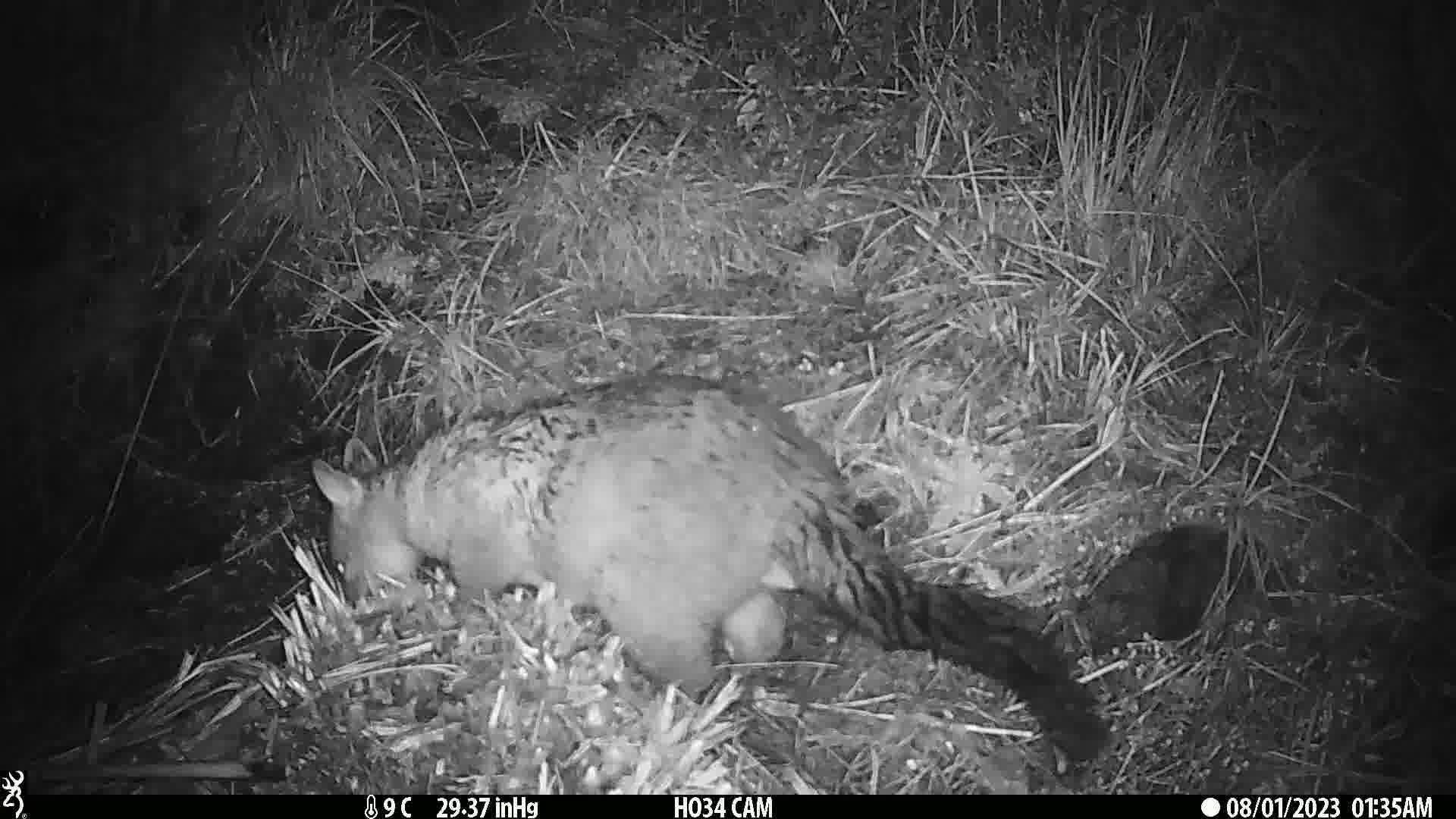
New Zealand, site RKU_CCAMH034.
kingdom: Animalia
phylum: Chordata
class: Mammalia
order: Diprotodontia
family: Phalangeridae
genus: Trichosurus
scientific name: Trichosurus vulpecula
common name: common brushtail possum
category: possum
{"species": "possum (common brushtail possum) (Trichosurus vulpecula)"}